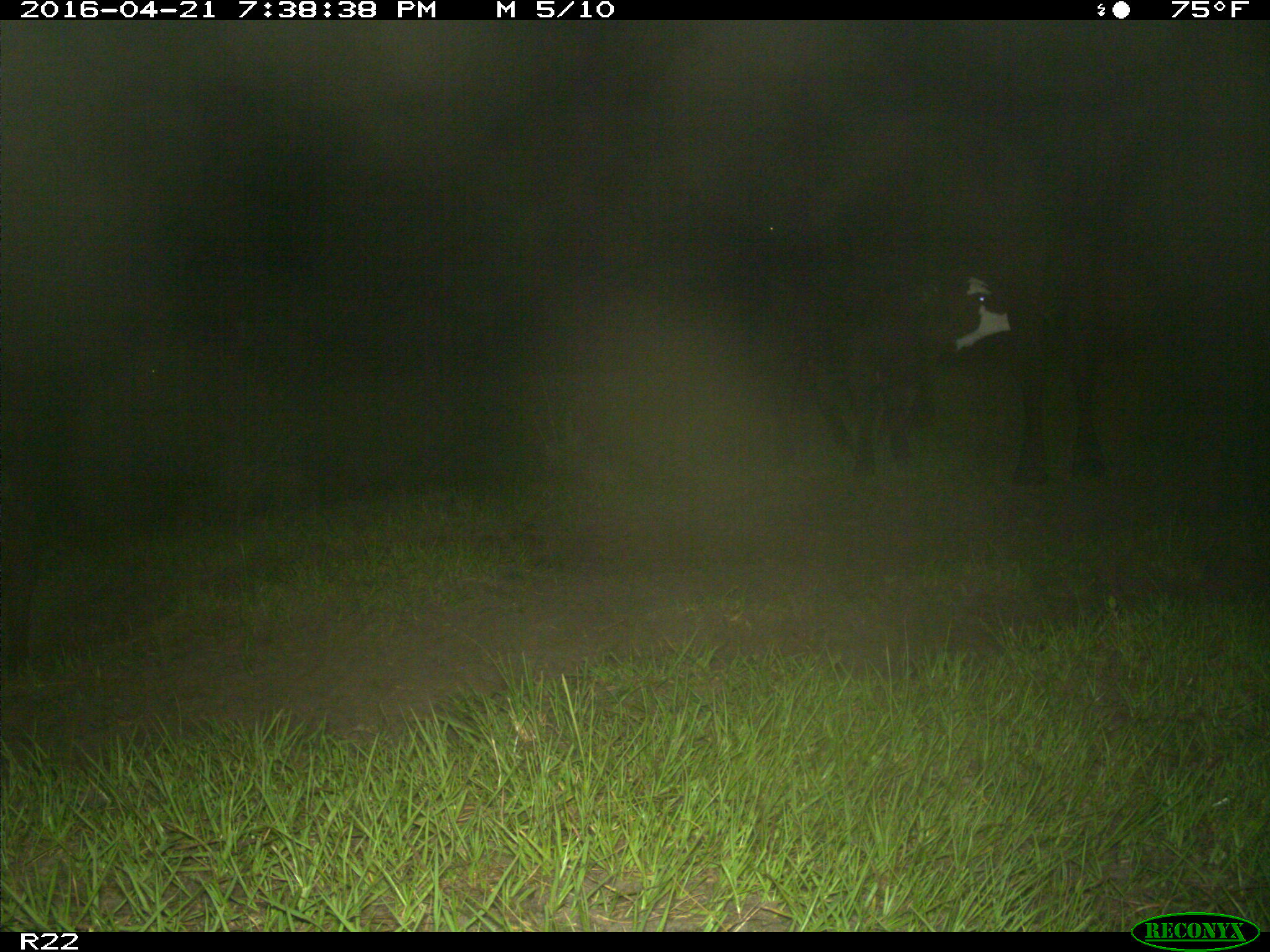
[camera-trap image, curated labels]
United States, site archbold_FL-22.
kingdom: Animalia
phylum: Chordata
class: Mammalia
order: Artiodactyla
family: Bovidae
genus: Bos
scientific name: Bos taurus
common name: domestic cow